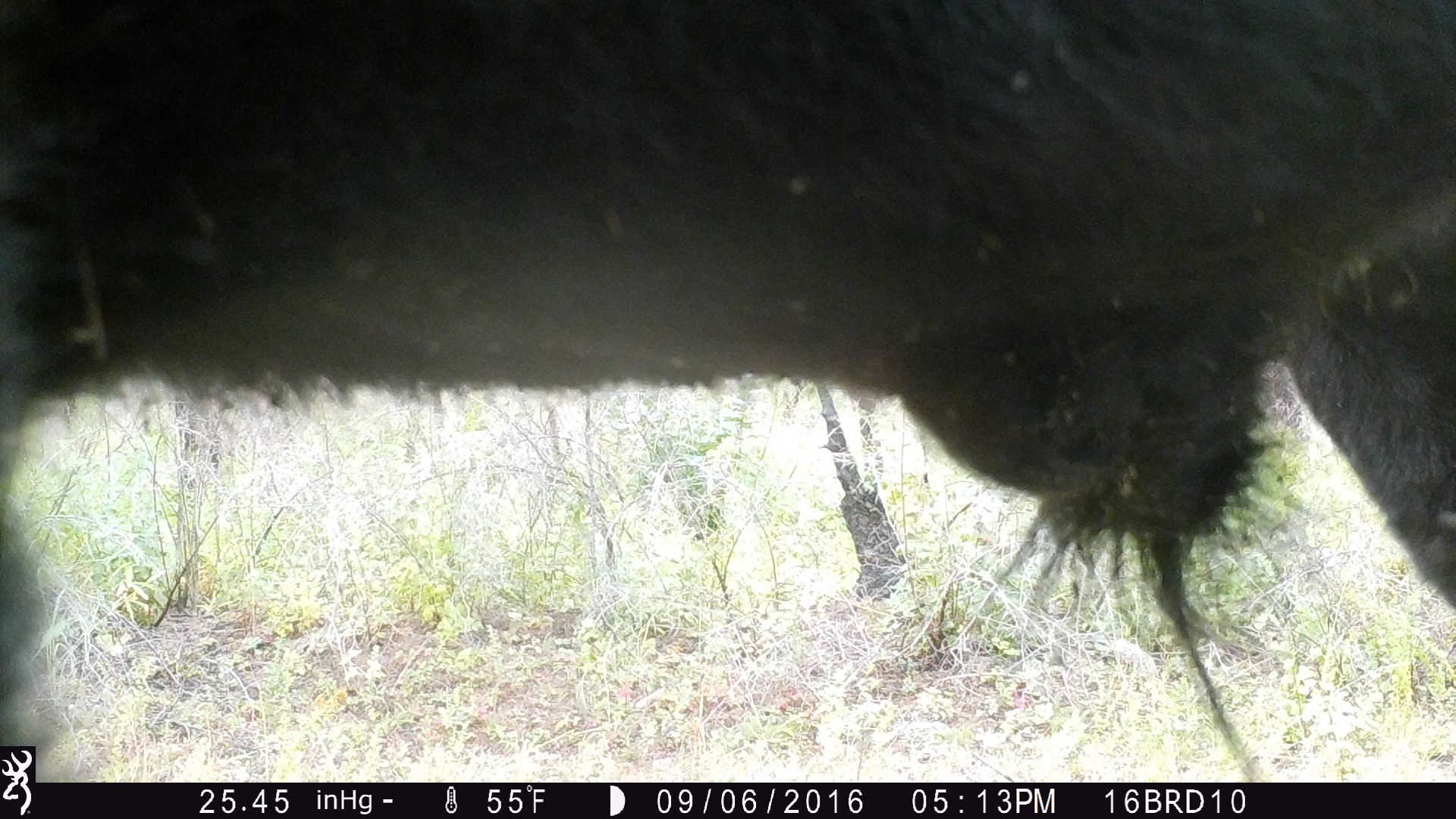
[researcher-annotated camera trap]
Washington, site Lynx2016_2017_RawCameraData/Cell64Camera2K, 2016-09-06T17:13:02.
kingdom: Animalia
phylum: Chordata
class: Mammalia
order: Artiodactyla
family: Bovidae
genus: Bos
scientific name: Bos taurus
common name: domestic cattle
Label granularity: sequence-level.